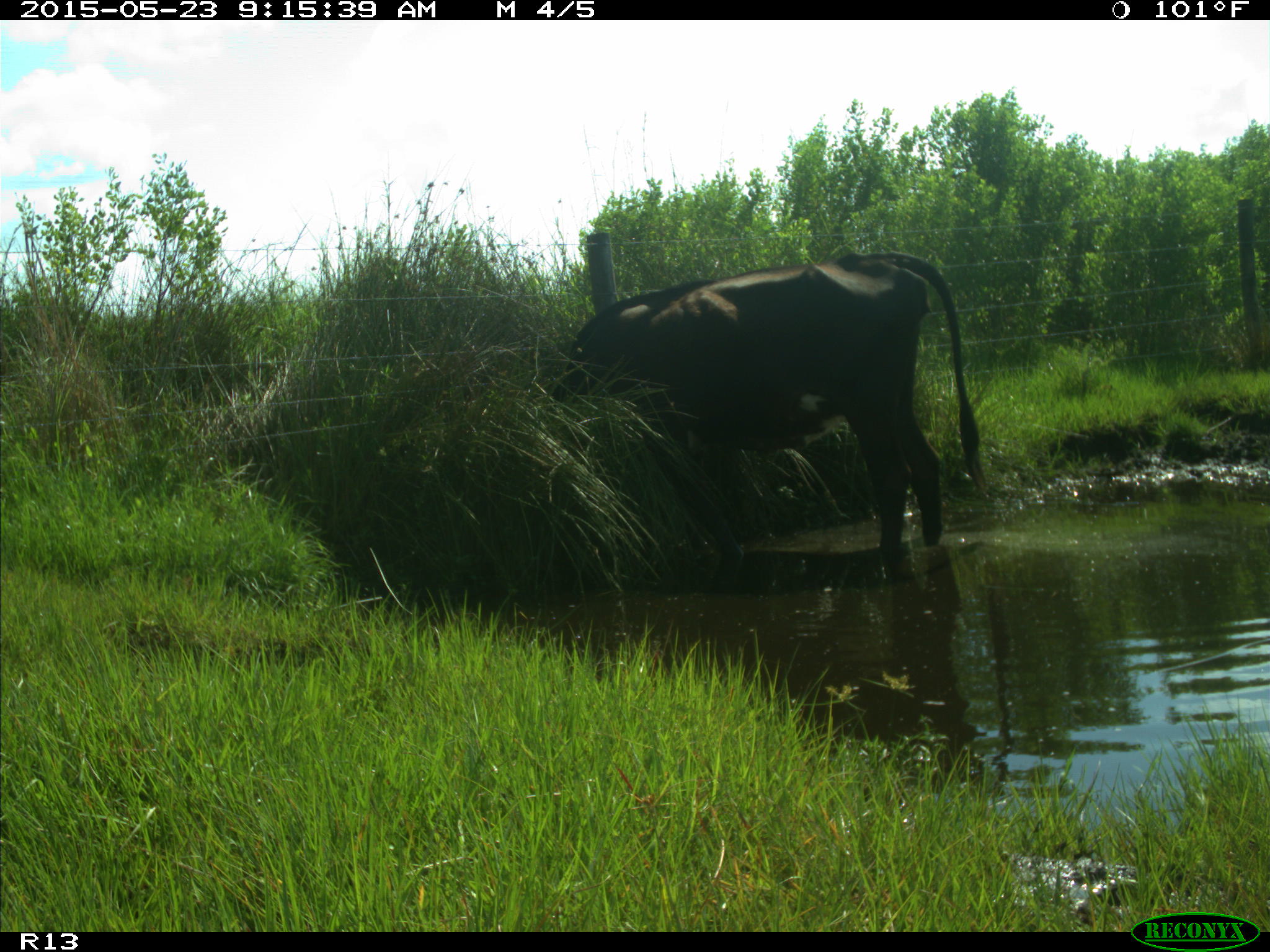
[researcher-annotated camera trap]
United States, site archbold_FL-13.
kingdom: Animalia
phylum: Chordata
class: Mammalia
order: Artiodactyla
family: Bovidae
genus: Bos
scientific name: Bos taurus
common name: domestic cow